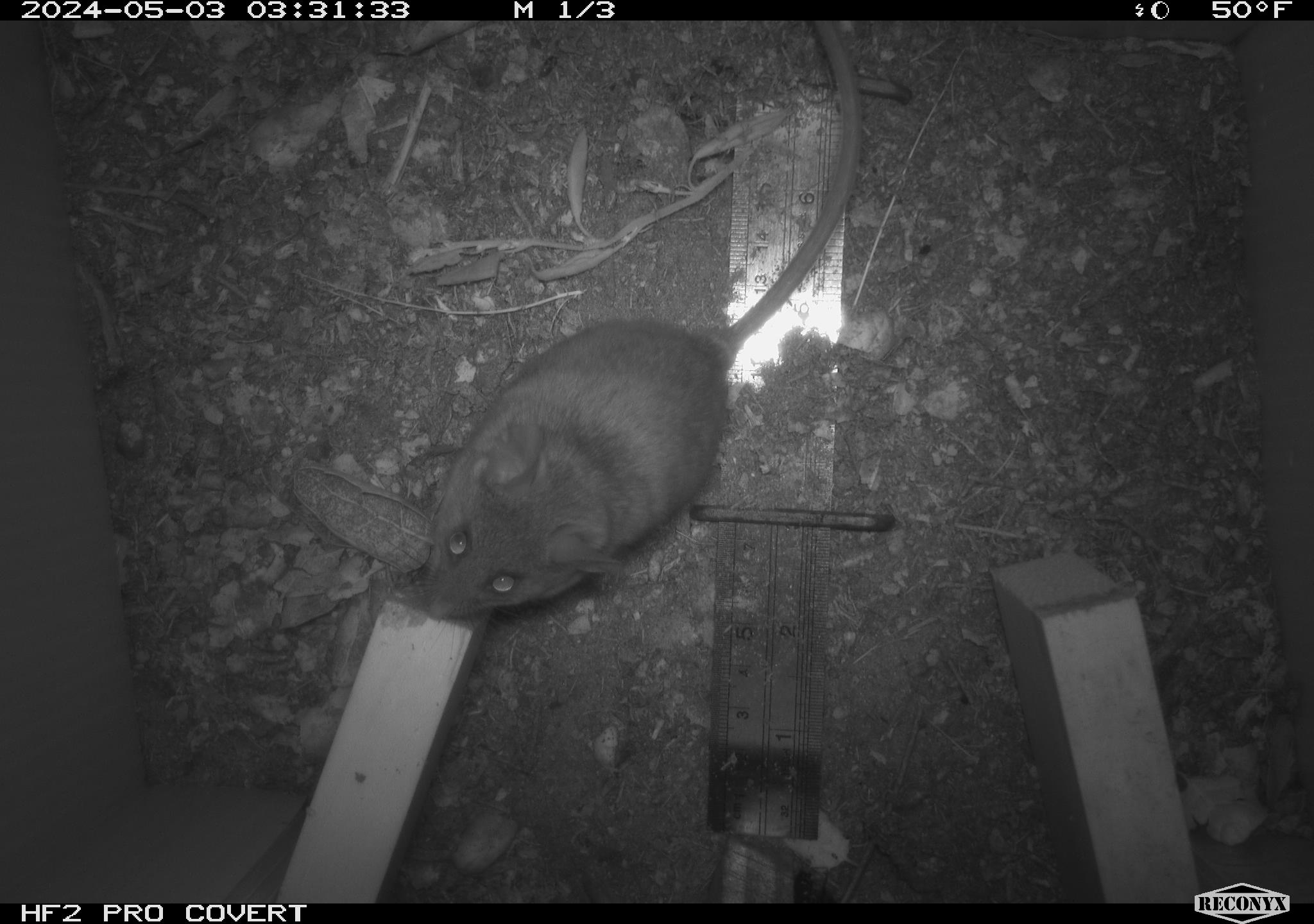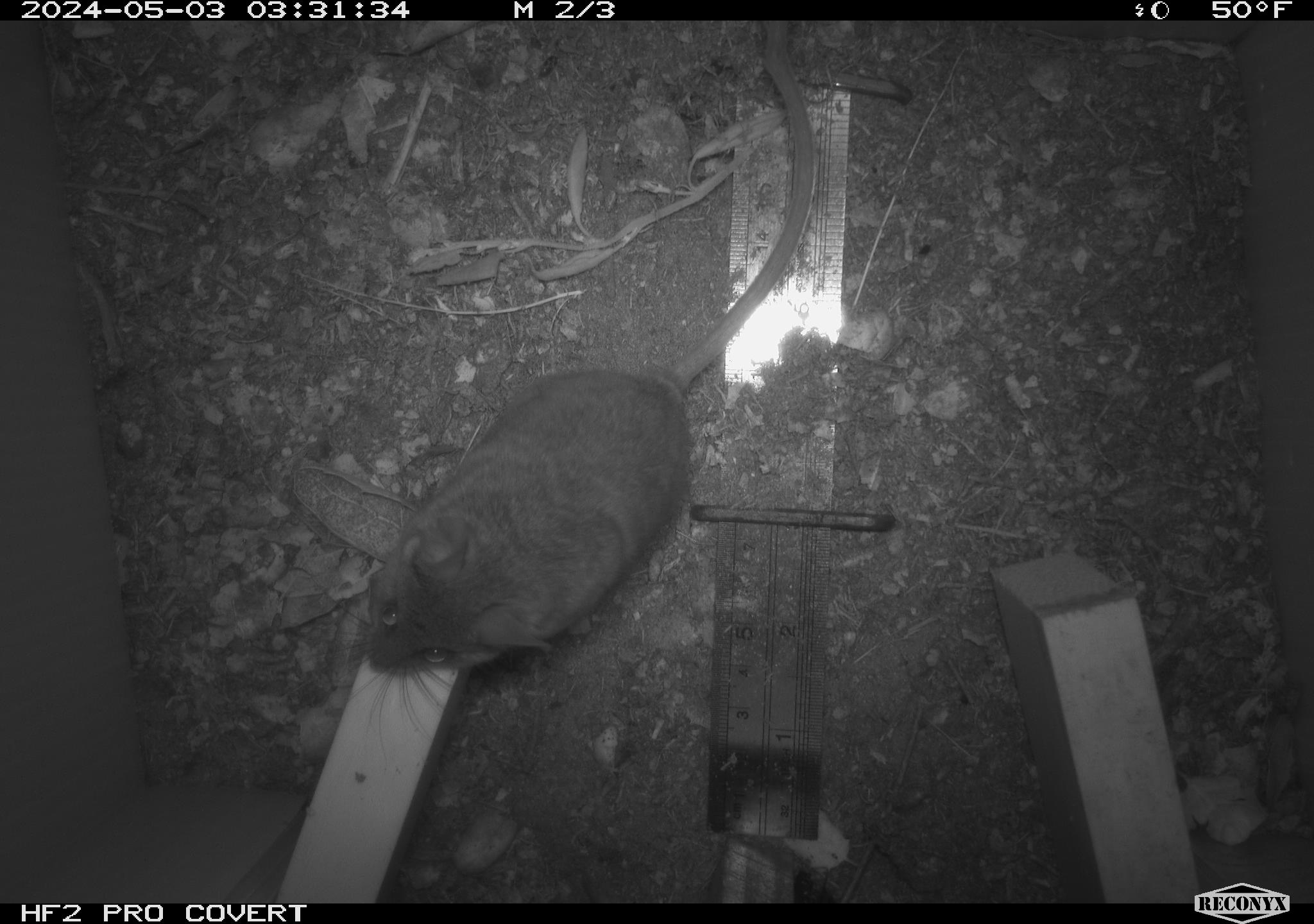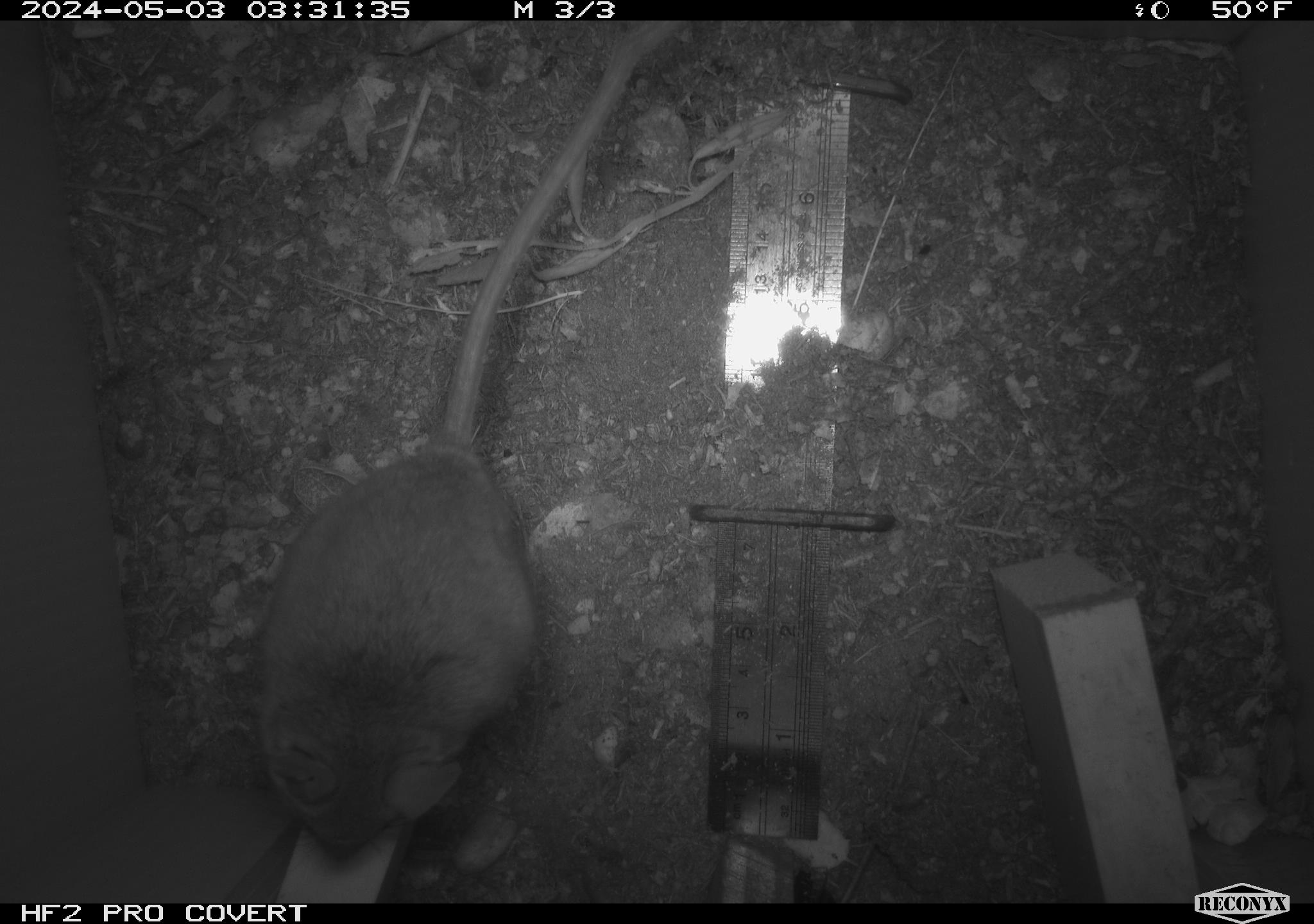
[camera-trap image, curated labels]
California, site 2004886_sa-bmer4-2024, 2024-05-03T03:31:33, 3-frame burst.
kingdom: Animalia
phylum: Chordata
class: Mammalia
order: Rodentia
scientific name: Rodentia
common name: mouse species